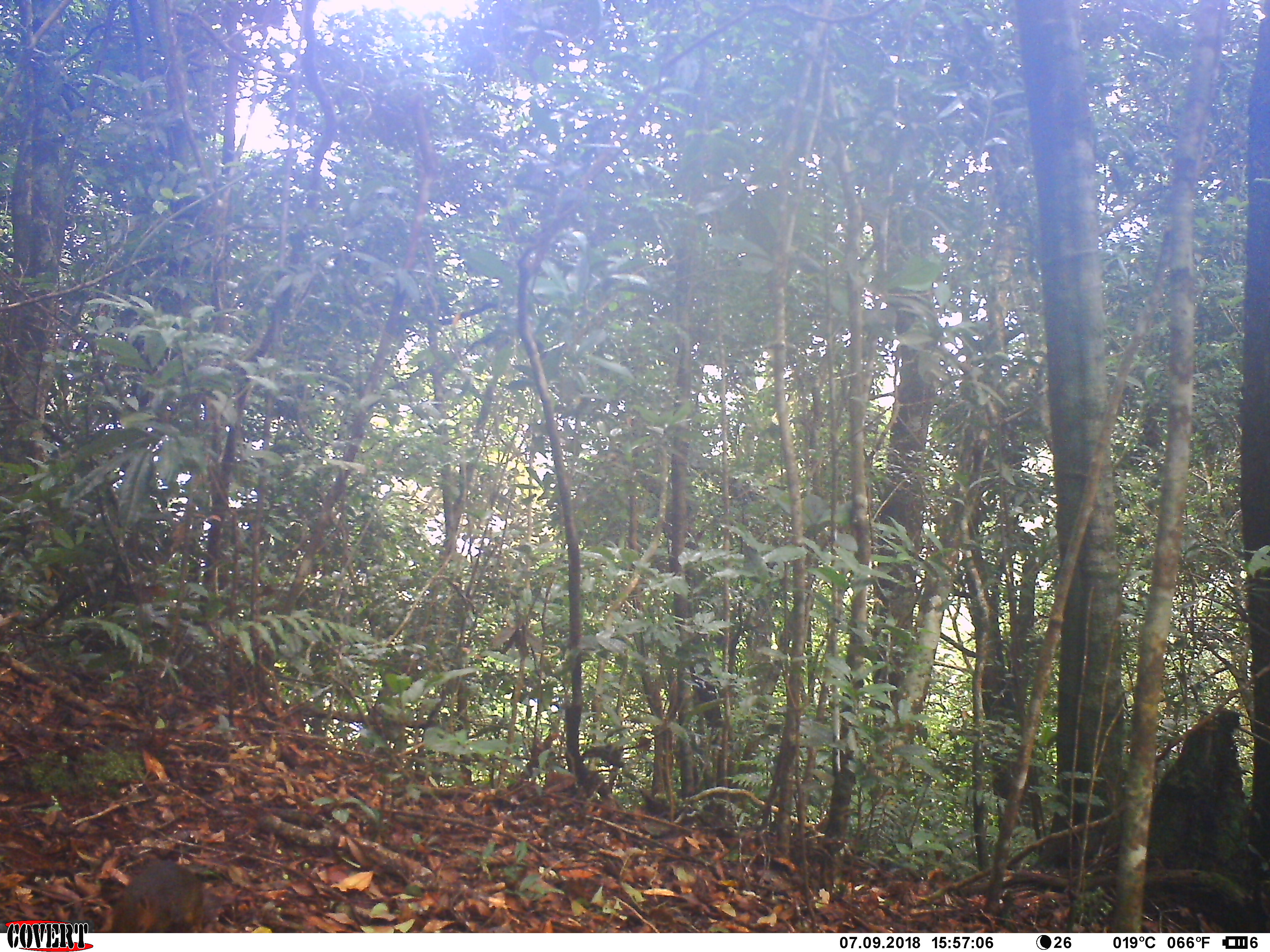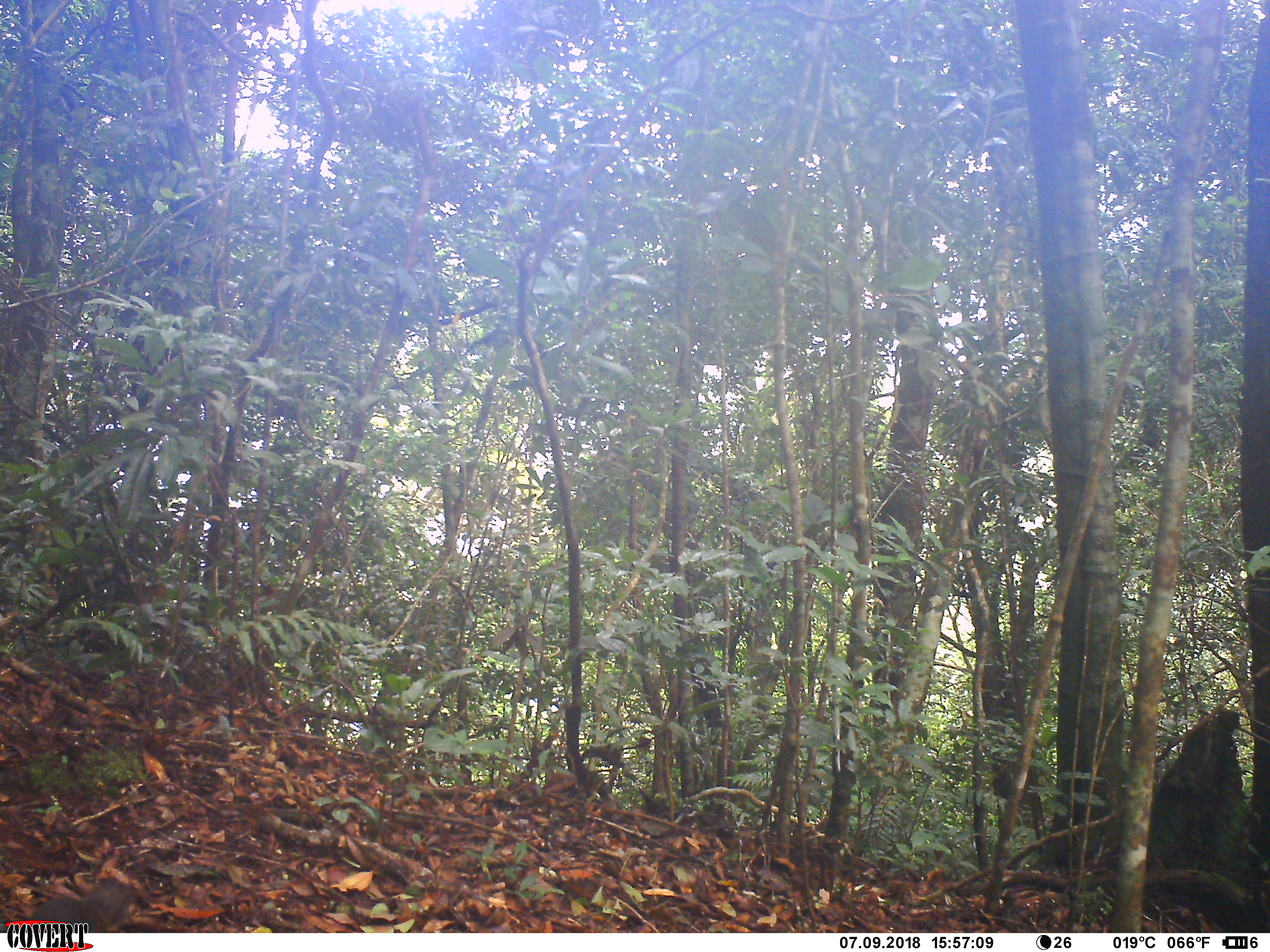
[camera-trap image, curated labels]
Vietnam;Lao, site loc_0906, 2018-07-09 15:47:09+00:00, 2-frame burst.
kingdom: Animalia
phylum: Chordata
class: Mammalia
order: Rodentia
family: Sciuridae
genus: Dremomys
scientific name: Dremomys rufigenis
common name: red-cheeked squirrel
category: red cheeked squirrel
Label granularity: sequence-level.